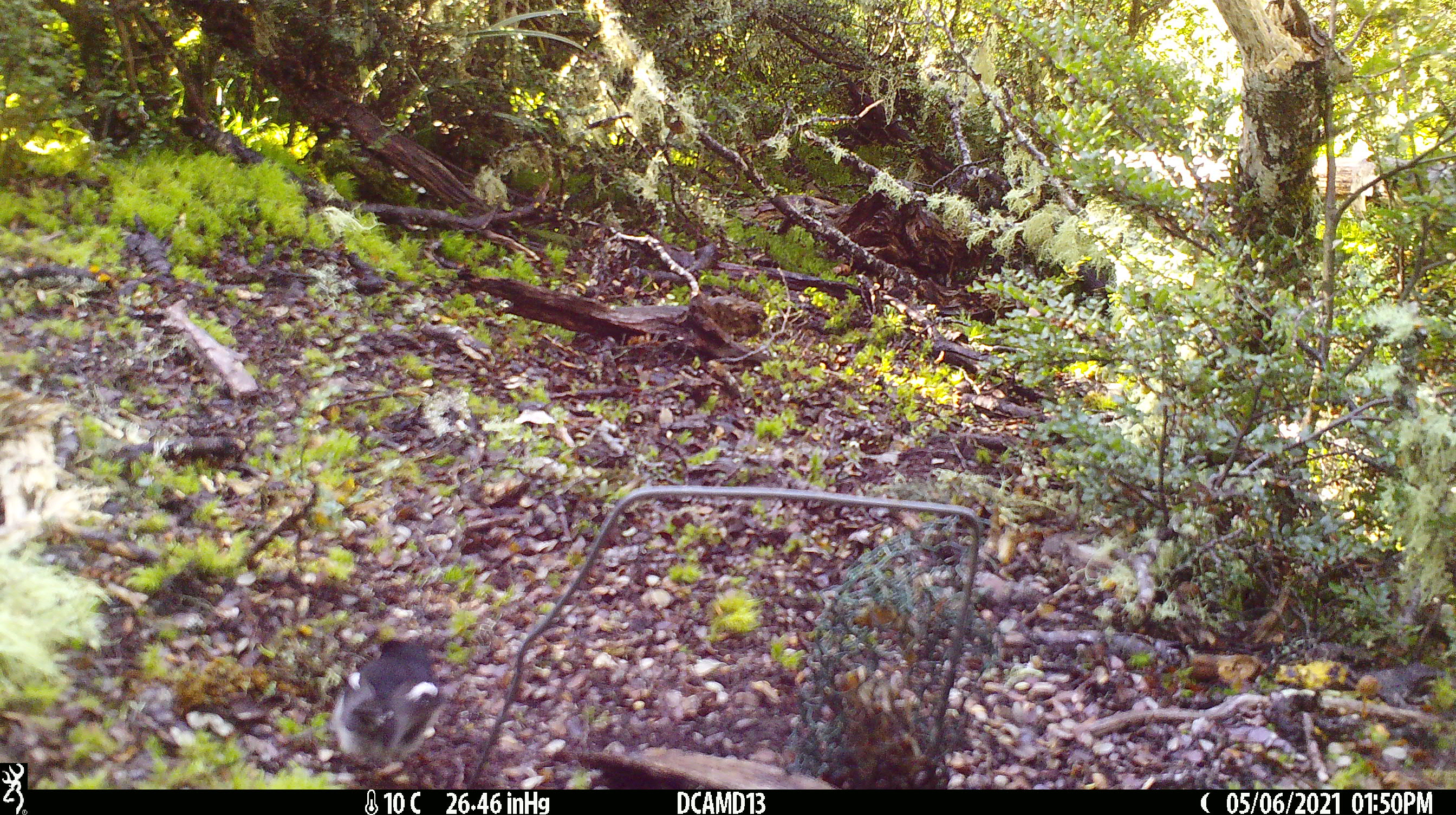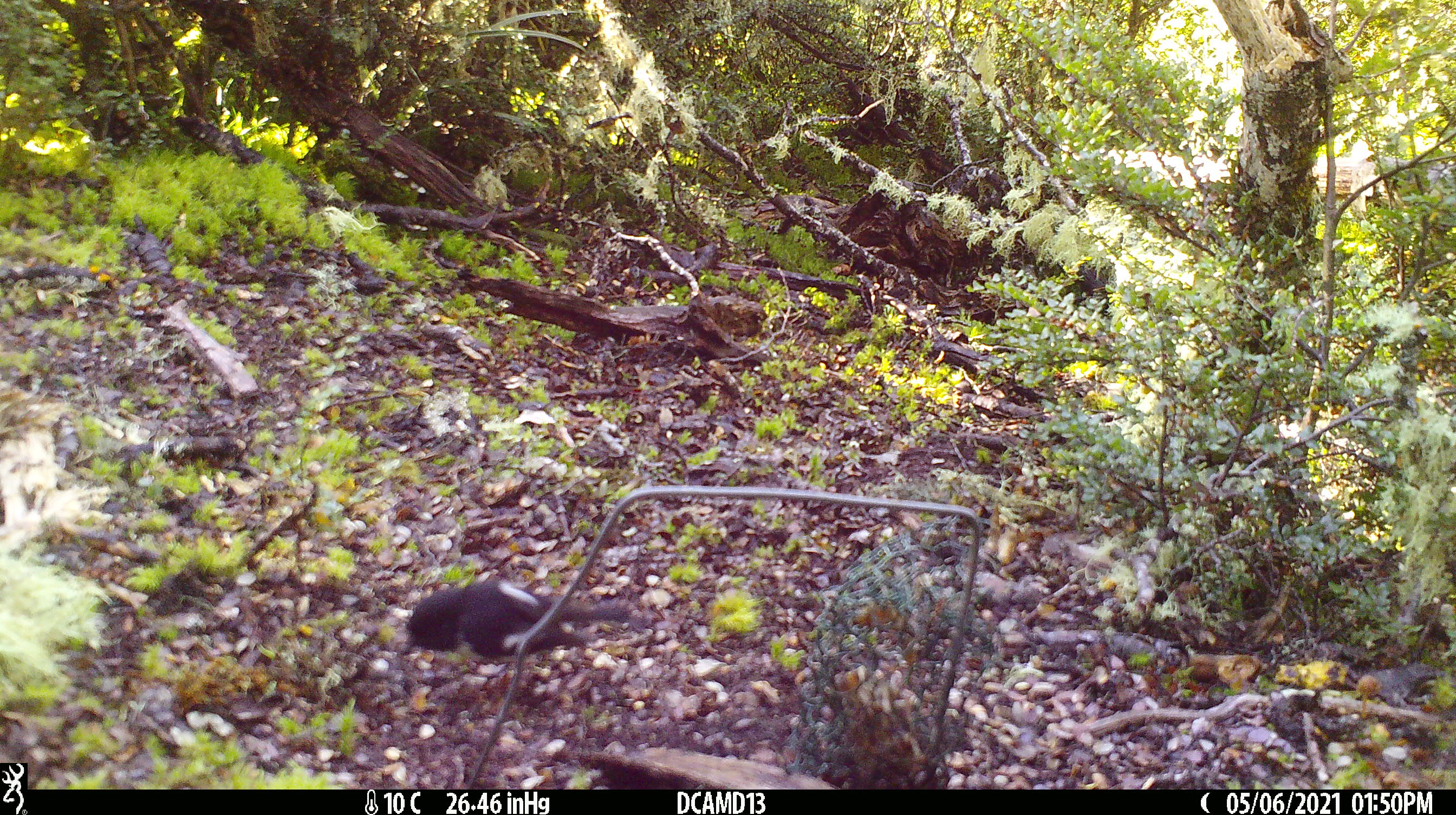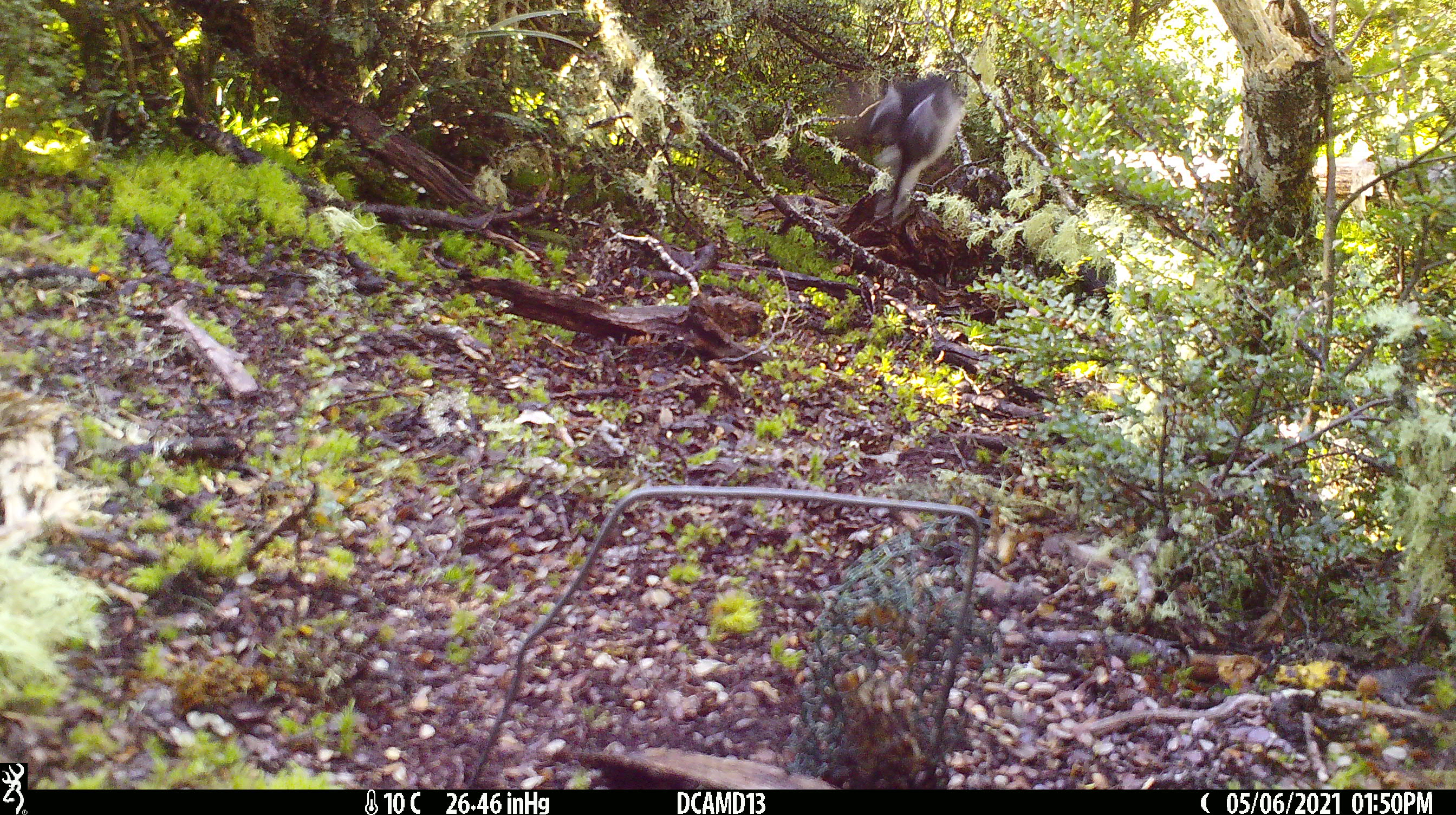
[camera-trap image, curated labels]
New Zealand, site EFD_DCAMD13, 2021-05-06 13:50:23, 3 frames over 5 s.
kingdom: Animalia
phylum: Chordata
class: Aves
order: Passeriformes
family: Petroicidae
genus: Petroica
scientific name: Petroica macrocephala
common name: tomtit